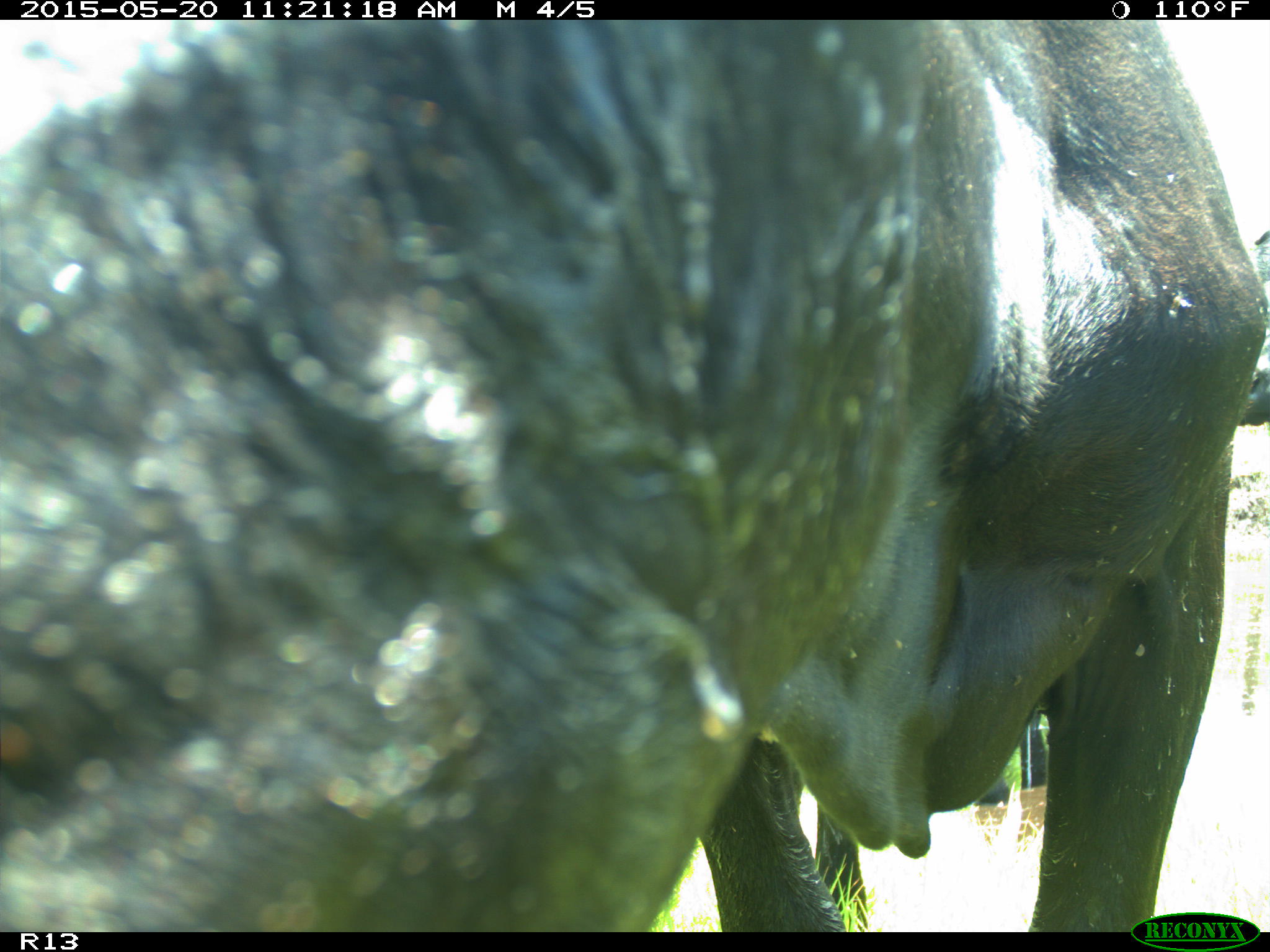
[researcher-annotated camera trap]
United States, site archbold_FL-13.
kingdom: Animalia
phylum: Chordata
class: Mammalia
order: Artiodactyla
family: Bovidae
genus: Bos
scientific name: Bos taurus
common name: domestic cow